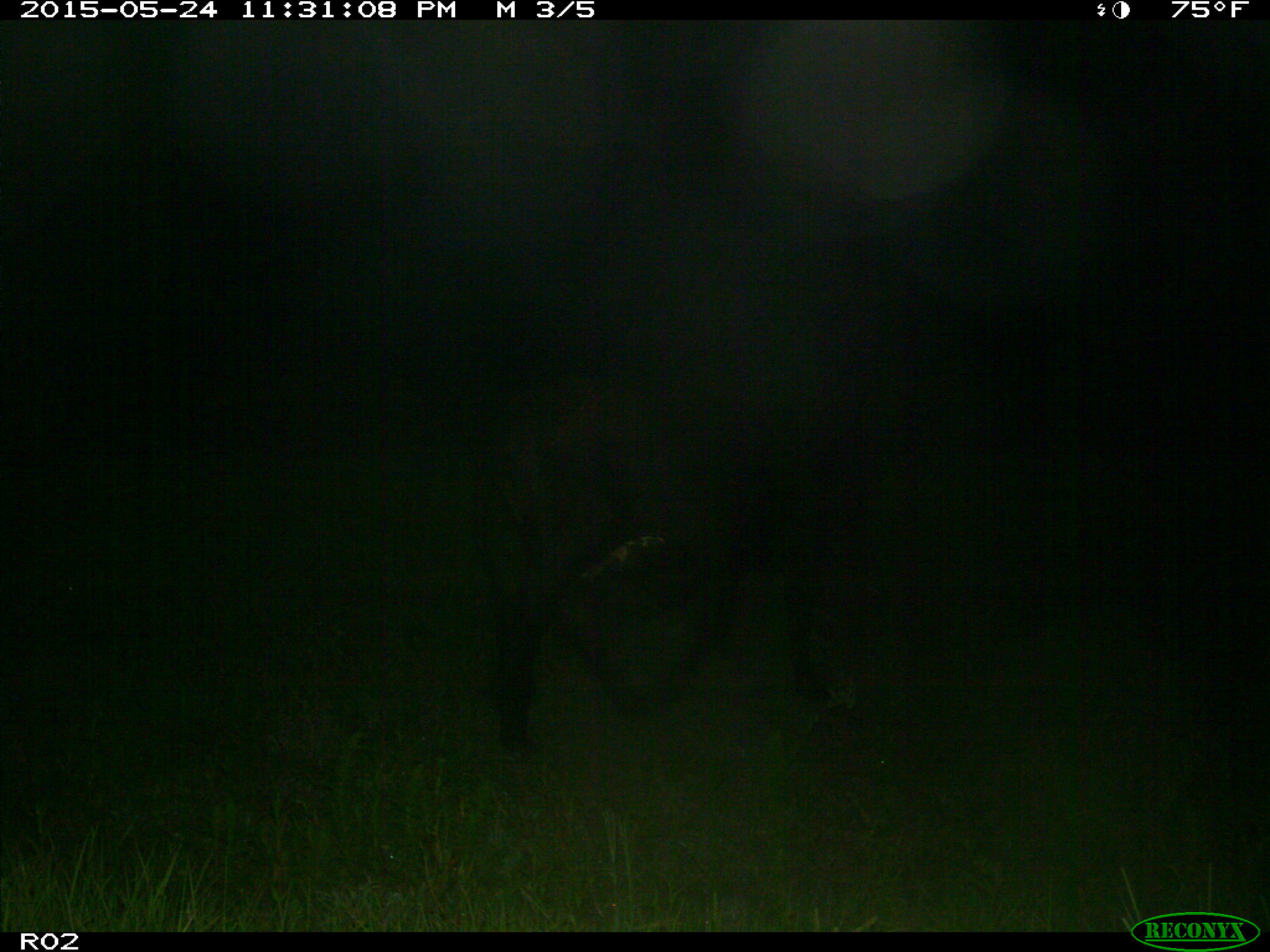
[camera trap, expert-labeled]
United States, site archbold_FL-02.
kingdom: Animalia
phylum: Chordata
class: Mammalia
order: Artiodactyla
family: Bovidae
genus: Bos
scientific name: Bos taurus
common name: domestic cow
Bos taurus (domestic cow).